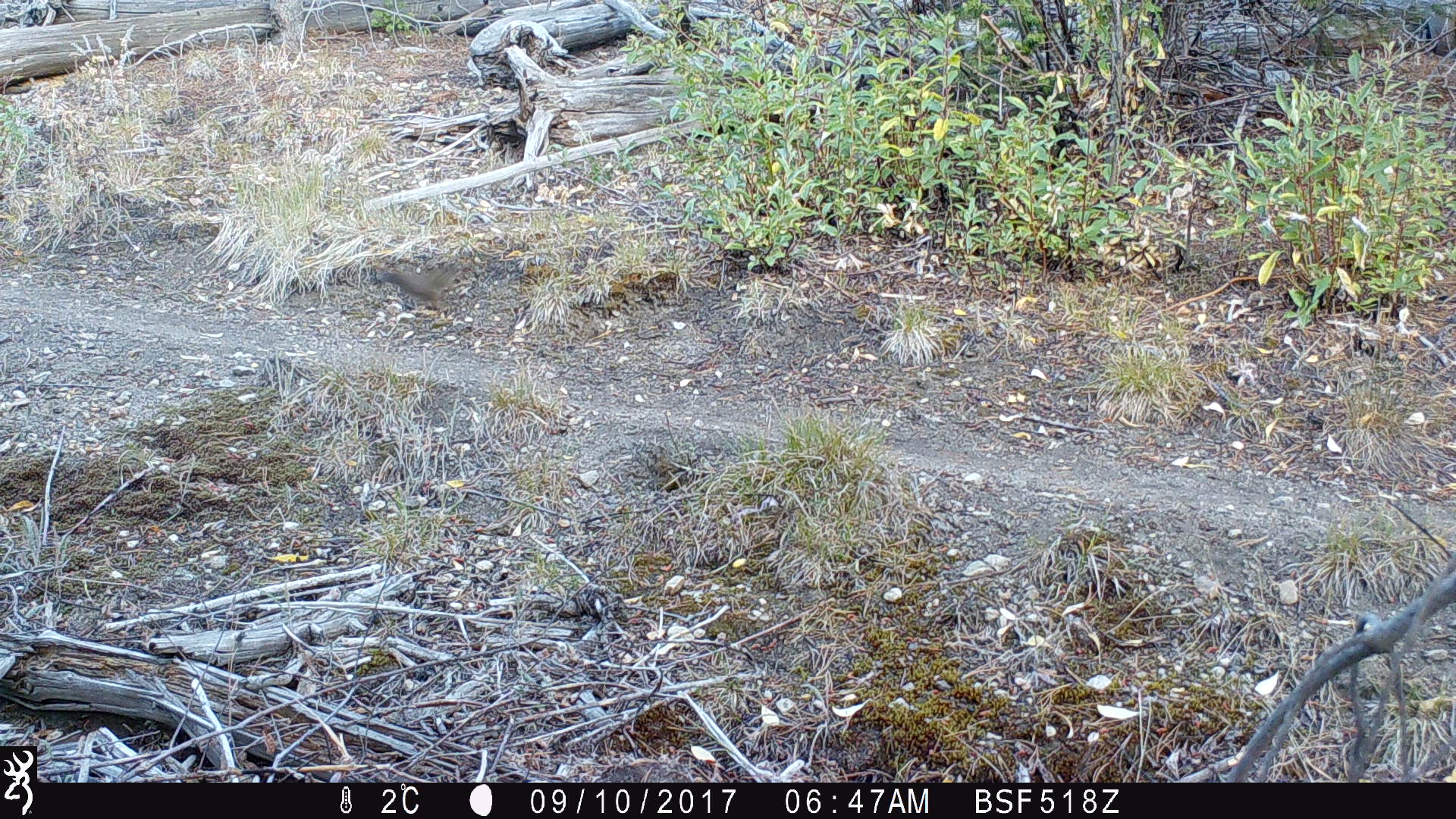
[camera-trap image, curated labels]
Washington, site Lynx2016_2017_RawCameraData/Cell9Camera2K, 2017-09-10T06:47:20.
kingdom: Animalia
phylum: Chordata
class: Mammalia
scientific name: Mammalia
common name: small mammal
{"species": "small mammal (Mammalia)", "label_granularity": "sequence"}